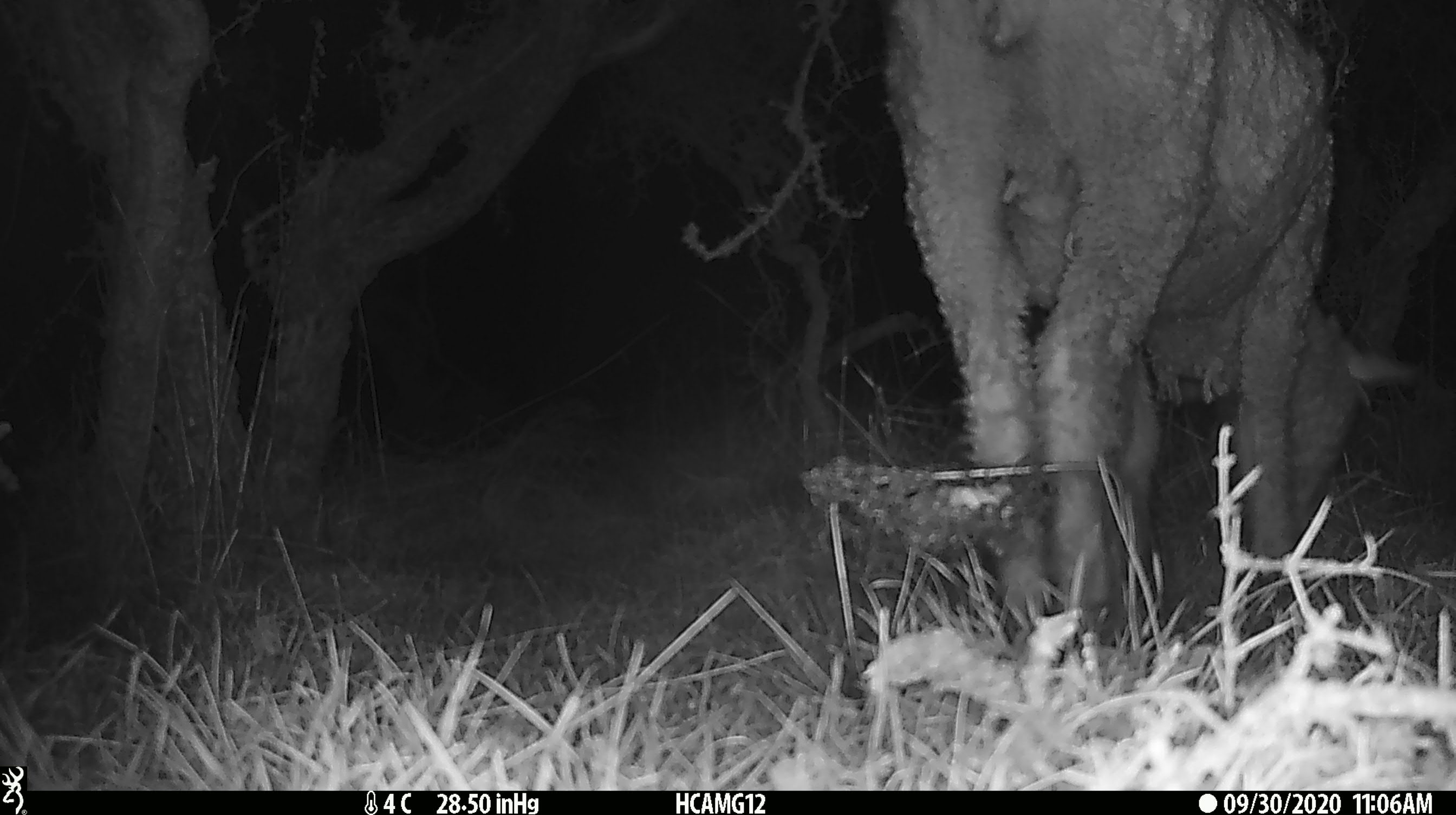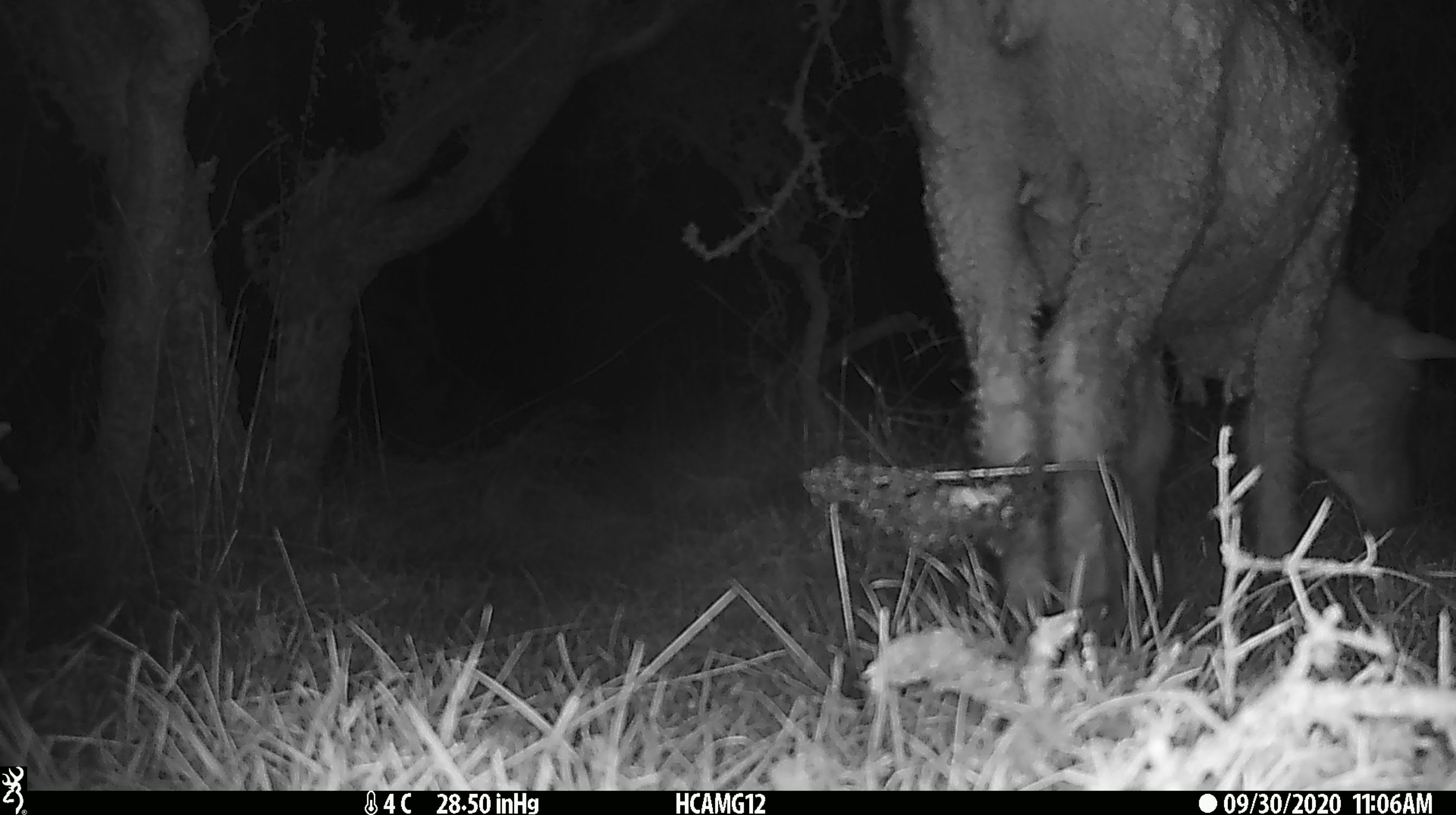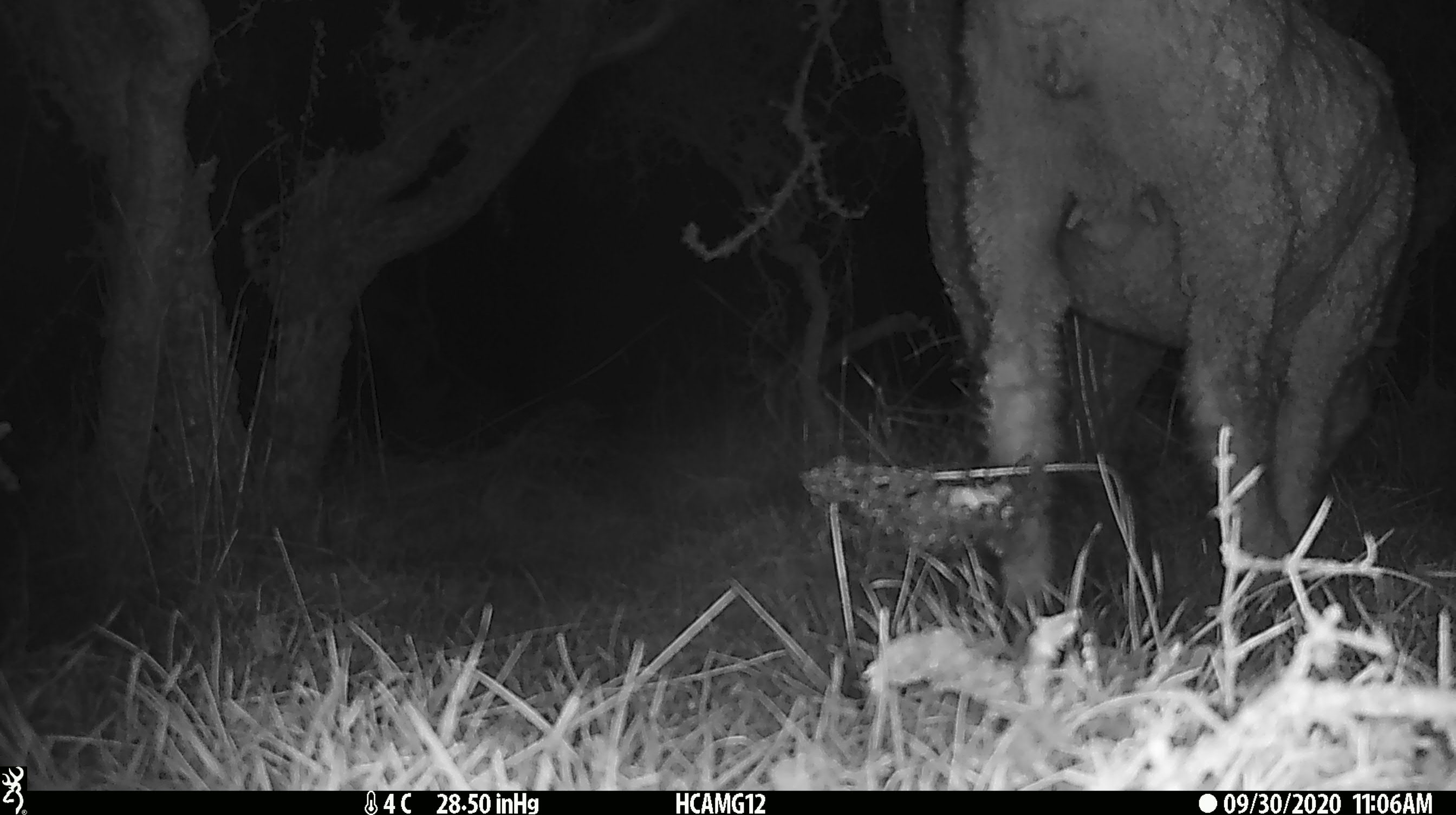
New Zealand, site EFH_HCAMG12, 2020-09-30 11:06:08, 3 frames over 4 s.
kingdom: Animalia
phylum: Chordata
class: Mammalia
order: Artiodactyla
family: Bovidae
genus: Ovis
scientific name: Ovis aries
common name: domestic sheep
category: sheep